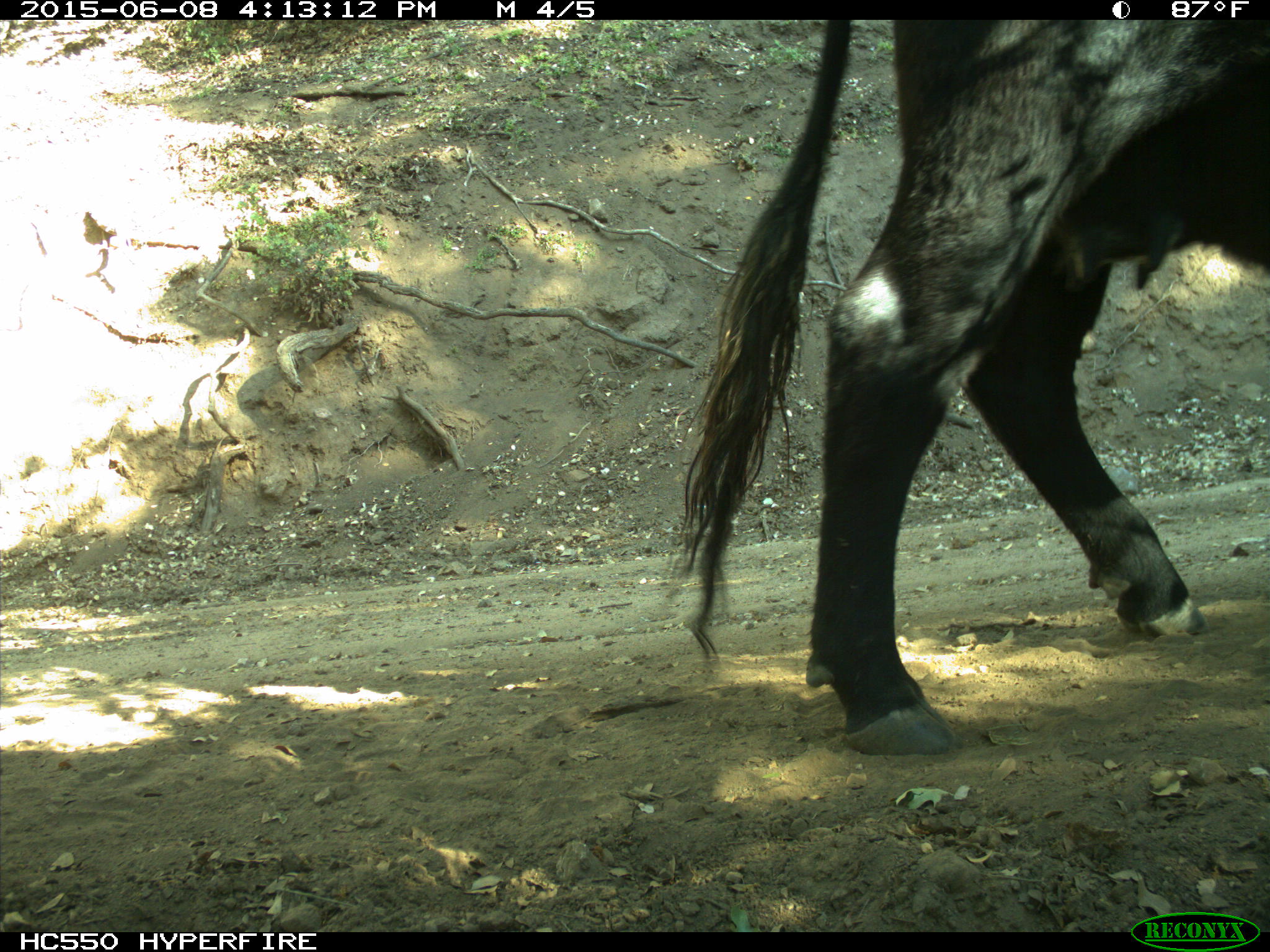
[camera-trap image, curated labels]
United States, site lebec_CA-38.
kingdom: Animalia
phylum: Chordata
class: Mammalia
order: Artiodactyla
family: Bovidae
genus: Bos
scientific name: Bos taurus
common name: domestic cow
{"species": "Bos taurus (domestic cow)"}